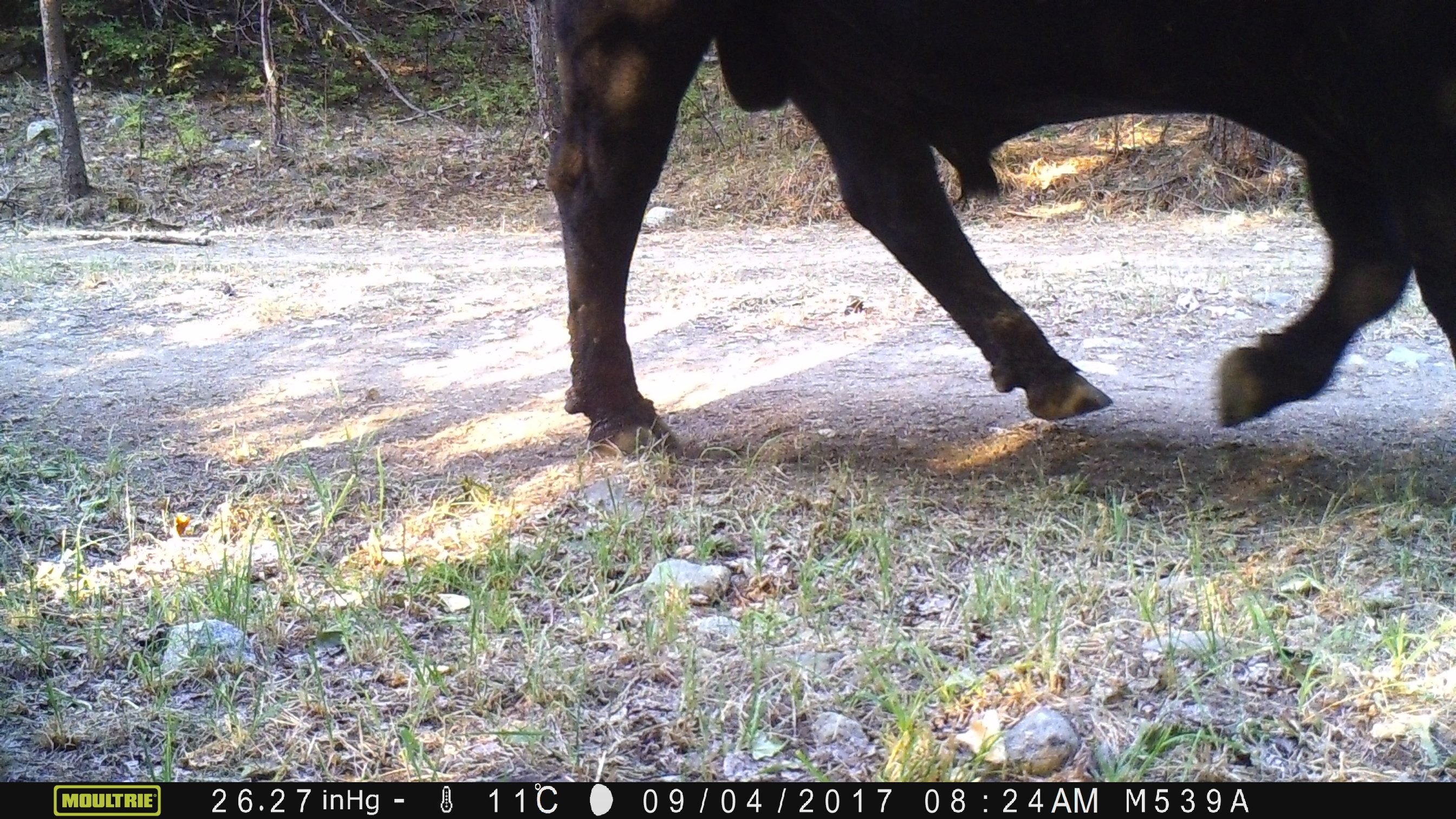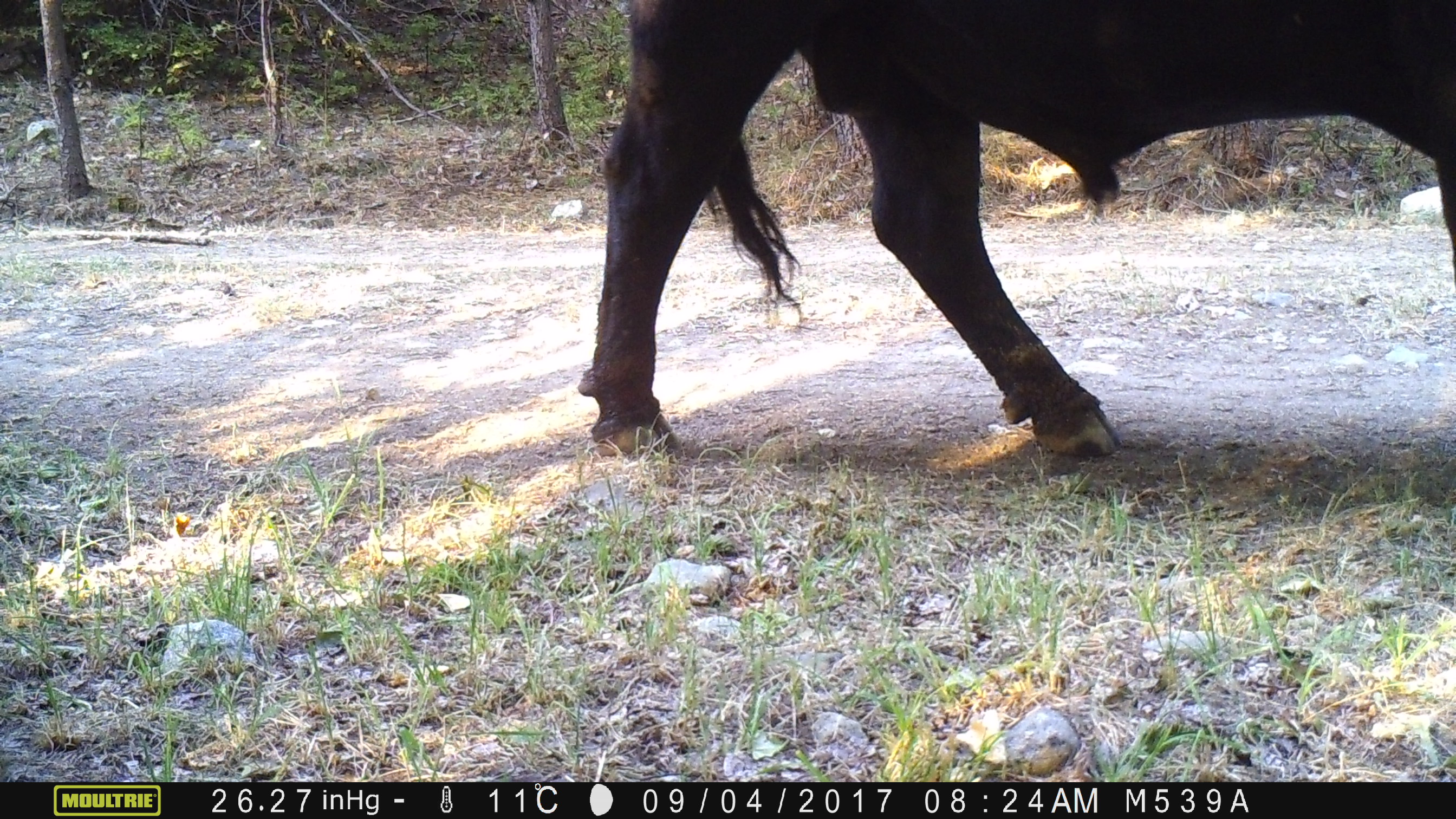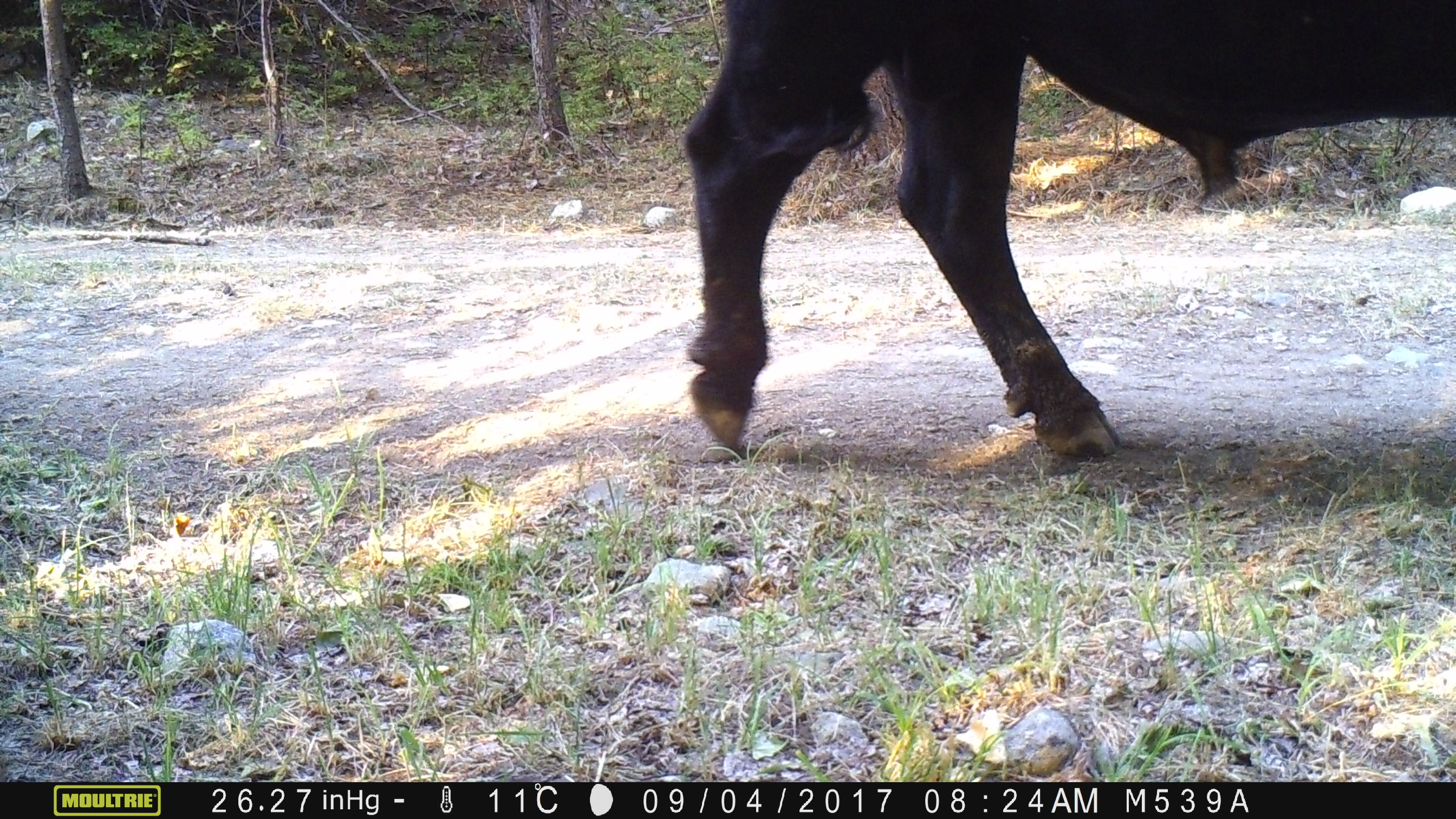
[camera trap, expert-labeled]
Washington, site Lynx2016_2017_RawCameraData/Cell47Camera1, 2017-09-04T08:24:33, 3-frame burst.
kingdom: Animalia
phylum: Chordata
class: Mammalia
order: Artiodactyla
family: Bovidae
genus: Bos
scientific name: Bos taurus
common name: domestic cattle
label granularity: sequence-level